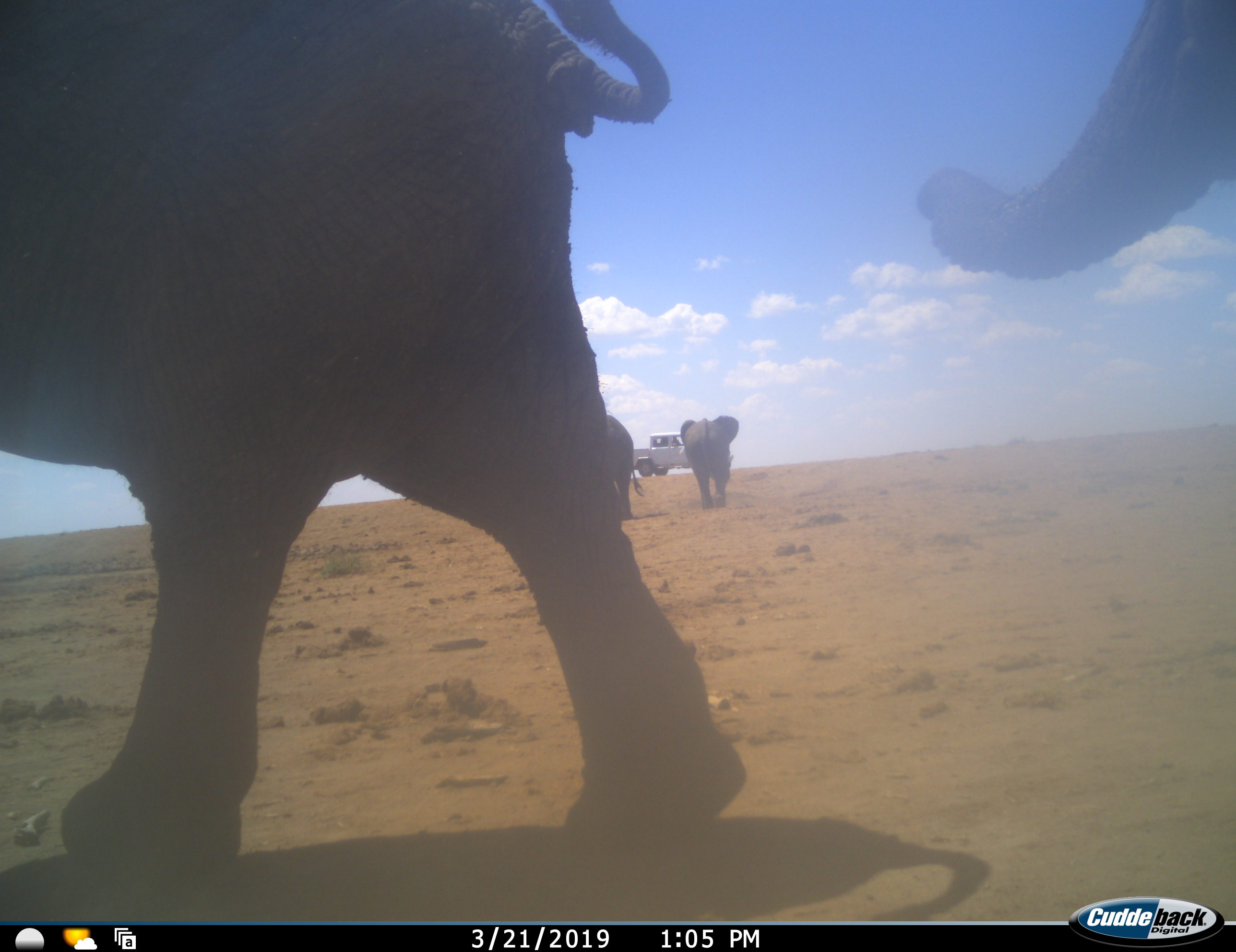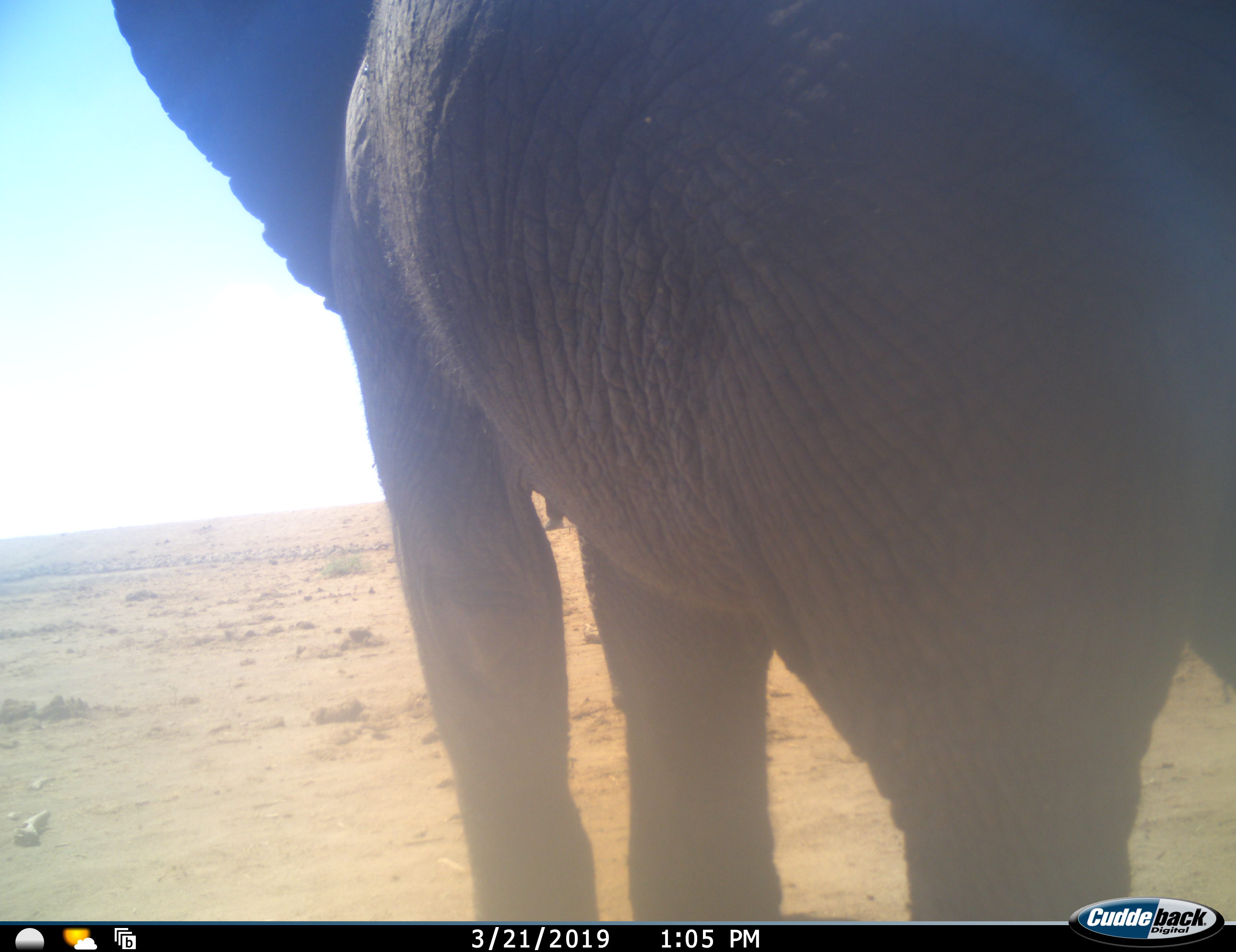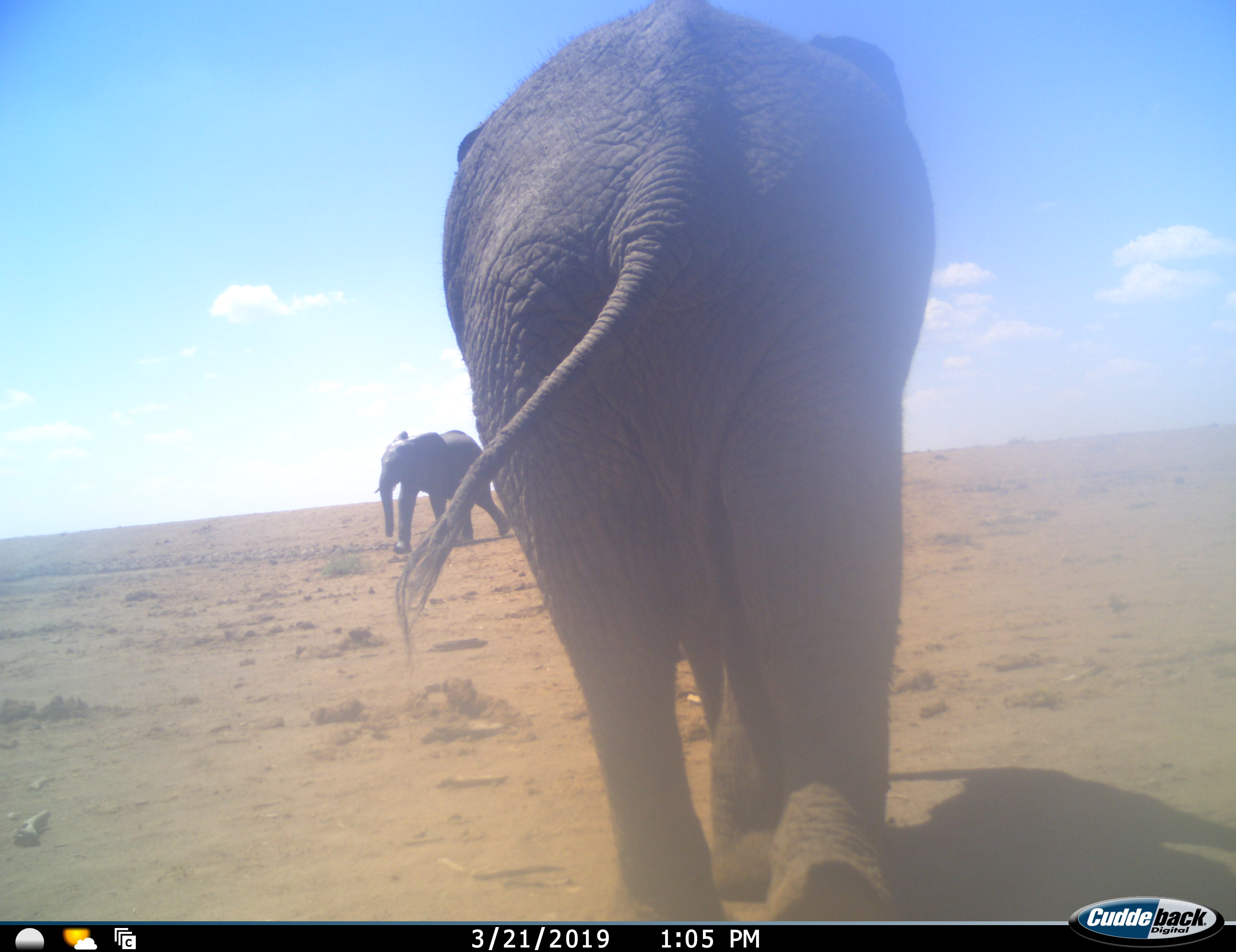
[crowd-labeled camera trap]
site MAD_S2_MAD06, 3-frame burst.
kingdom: Animalia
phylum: Chordata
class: Mammalia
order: Proboscidea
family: Elephantidae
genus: Loxodonta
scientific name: Loxodonta africana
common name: african bush elephant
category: elephant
Elephant (african bush elephant) (Loxodonta africana), count 4. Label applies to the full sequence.